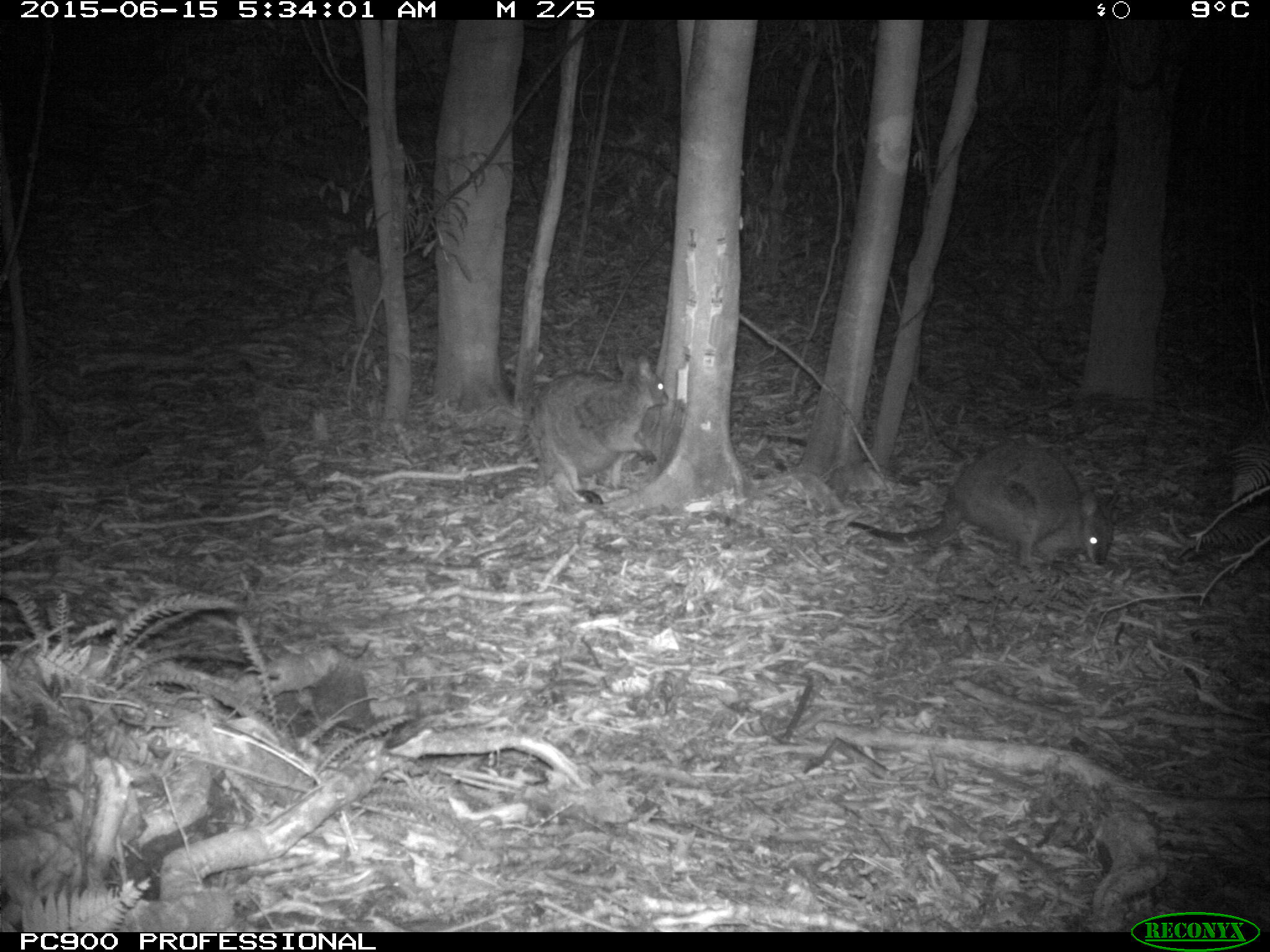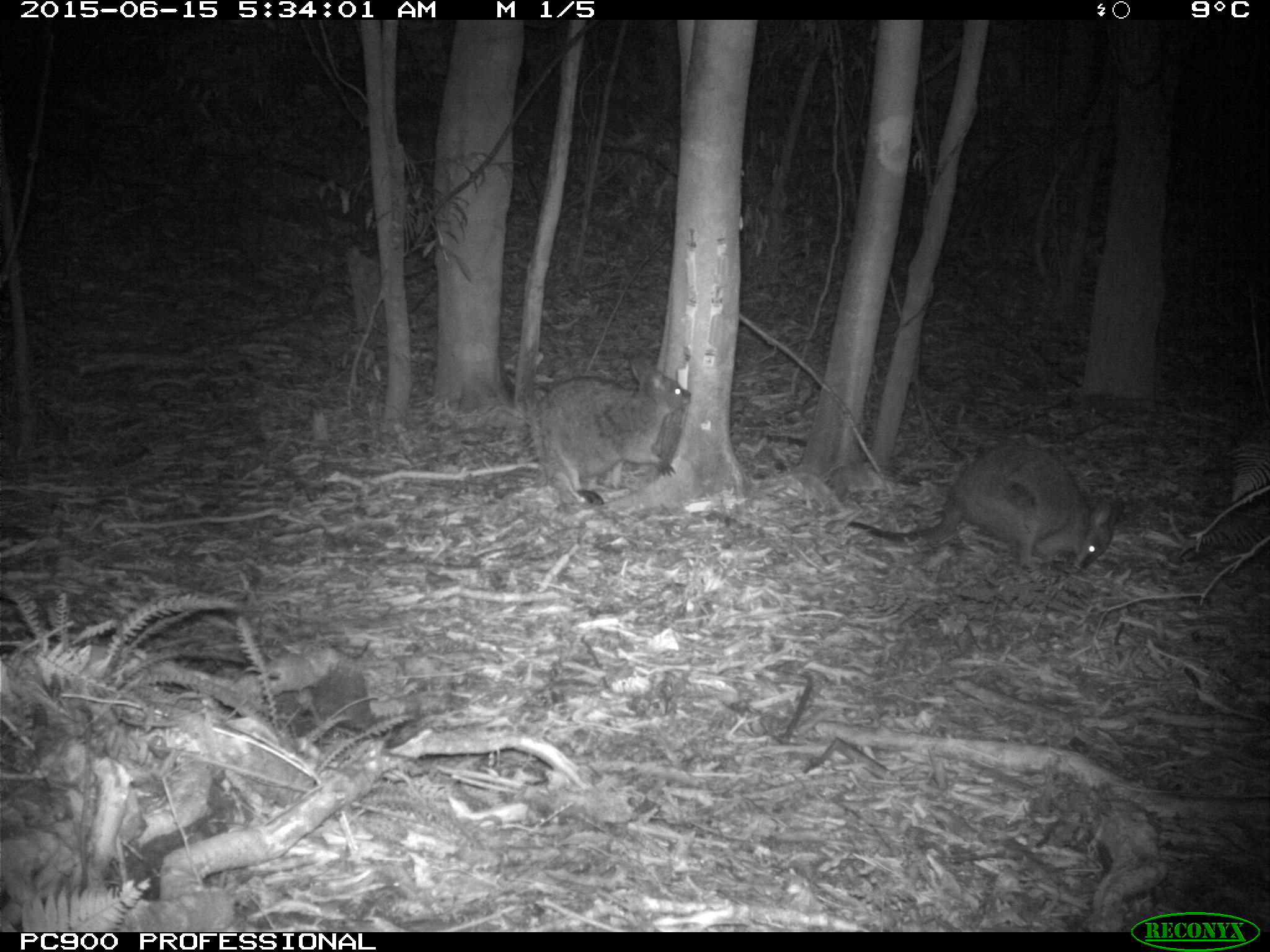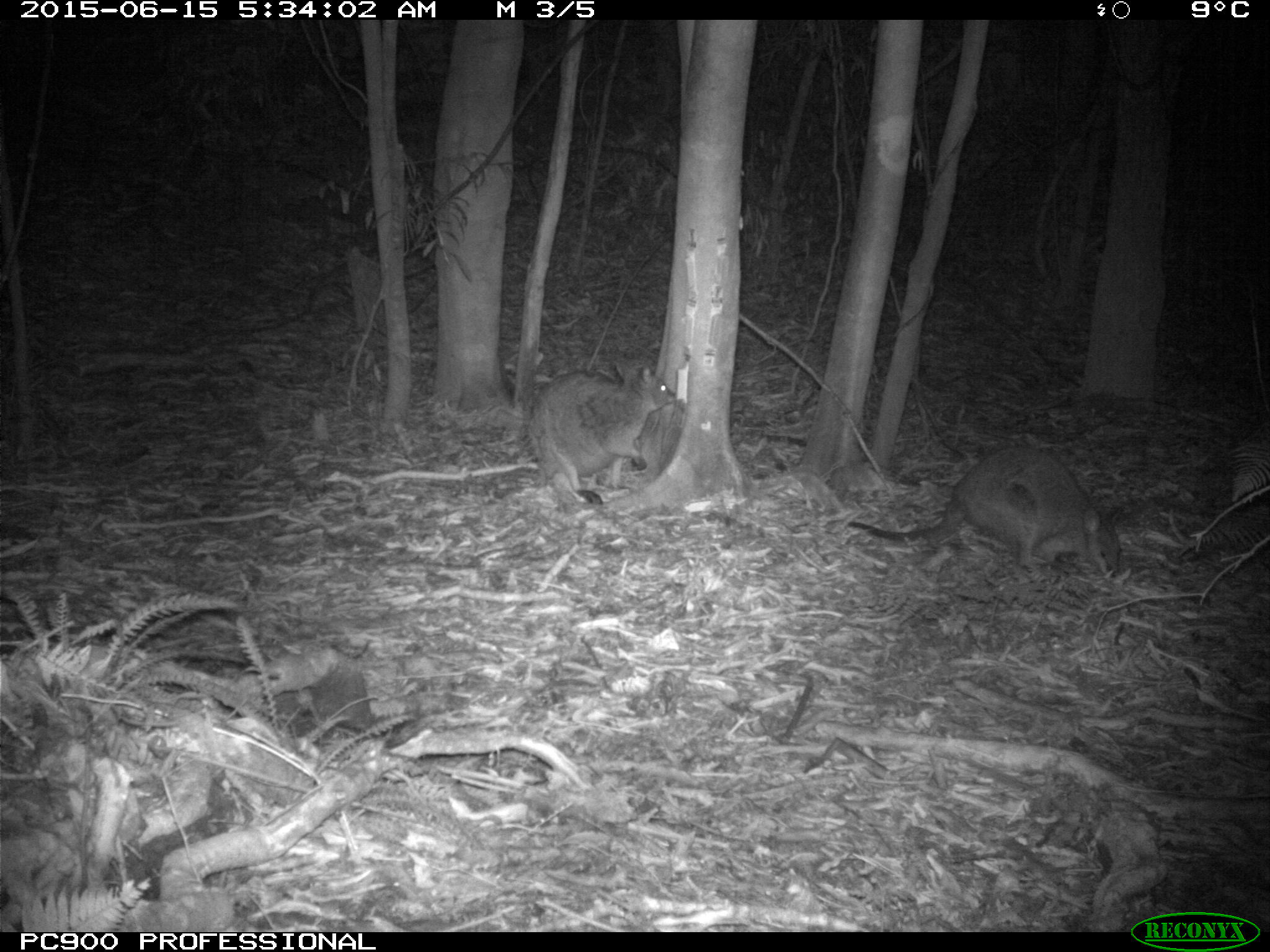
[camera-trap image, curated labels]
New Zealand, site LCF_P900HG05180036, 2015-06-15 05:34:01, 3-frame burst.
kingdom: Animalia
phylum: Chordata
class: Mammalia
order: Diprotodontia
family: Macropodidae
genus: Notamacropus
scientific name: Notamacropus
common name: wallaby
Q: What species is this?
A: Wallaby (Notamacropus).